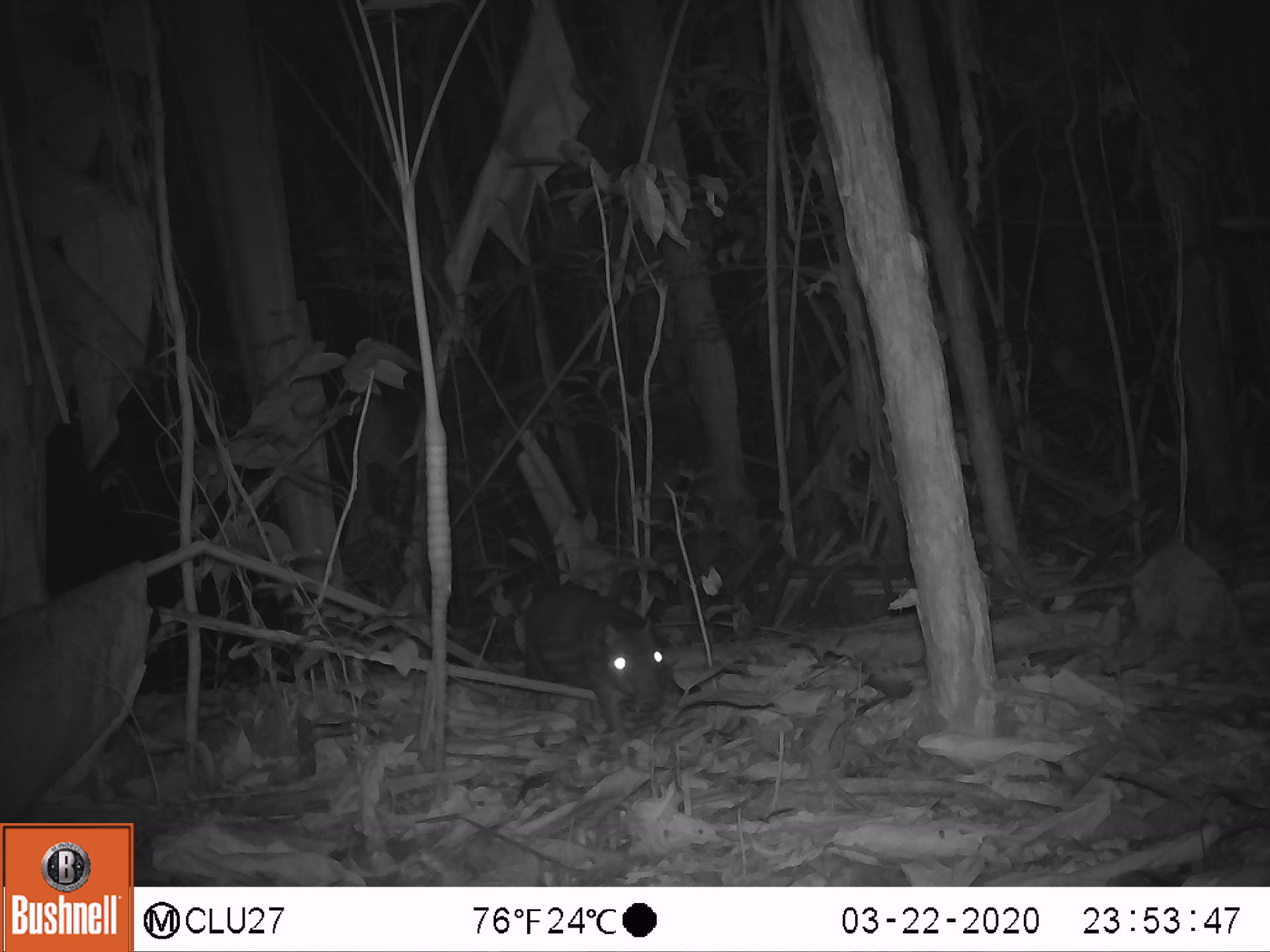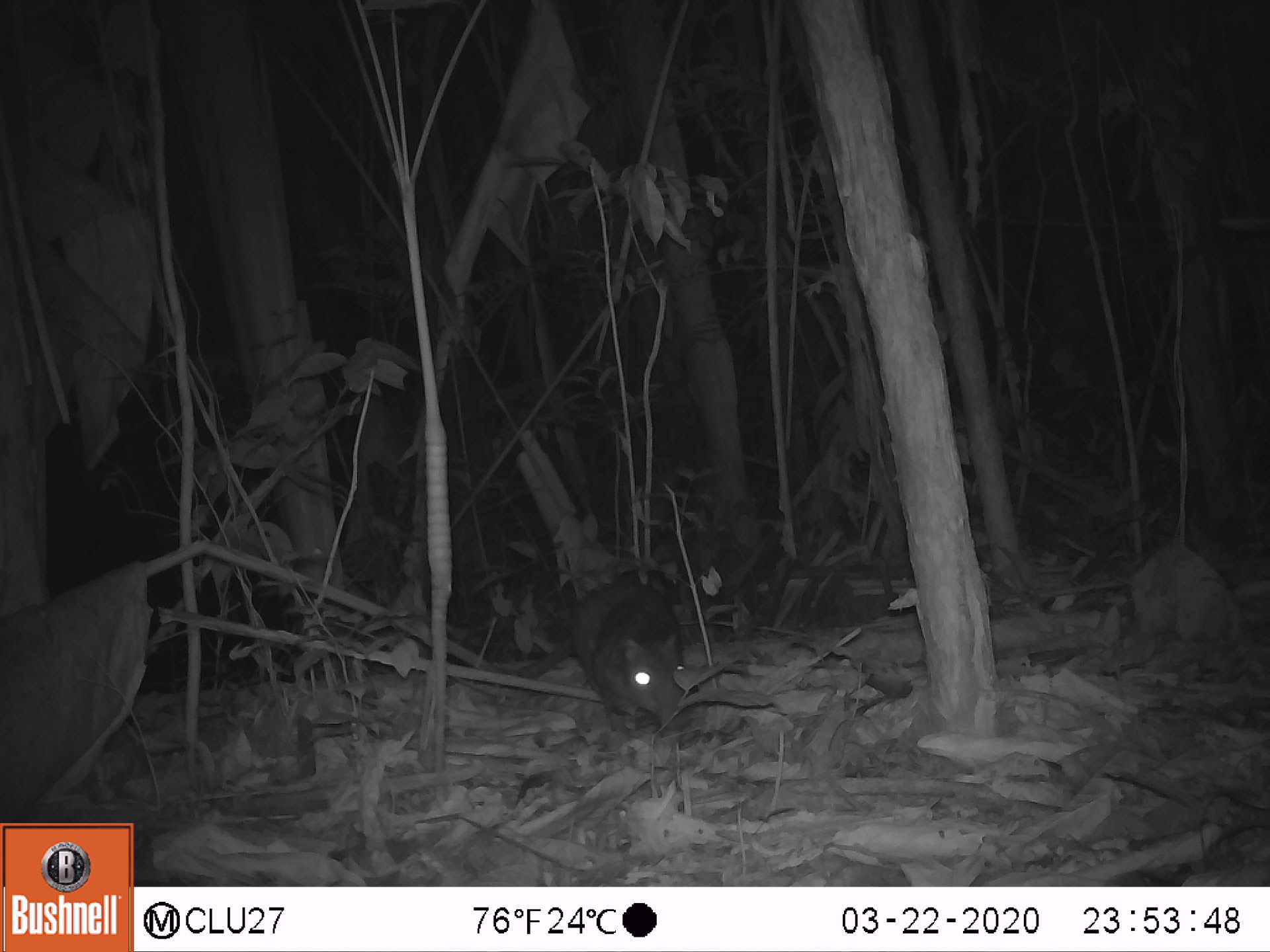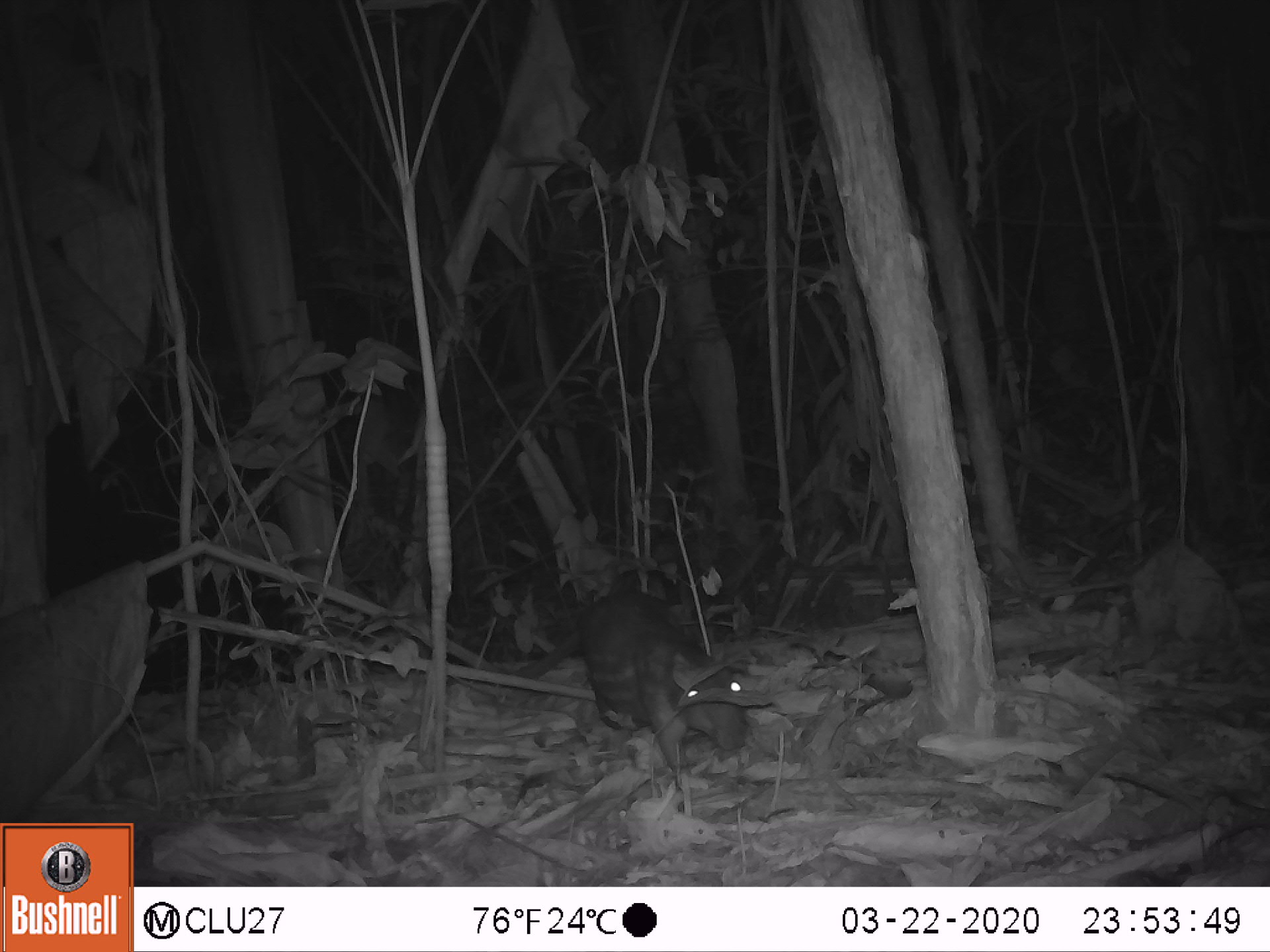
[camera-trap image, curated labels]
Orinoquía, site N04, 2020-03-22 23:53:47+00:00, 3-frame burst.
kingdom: Animalia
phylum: Chordata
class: Mammalia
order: Rodentia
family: Cuniculidae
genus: Cuniculus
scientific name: Cuniculus paca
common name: spotted paca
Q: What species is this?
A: Spotted paca (Cuniculus paca).